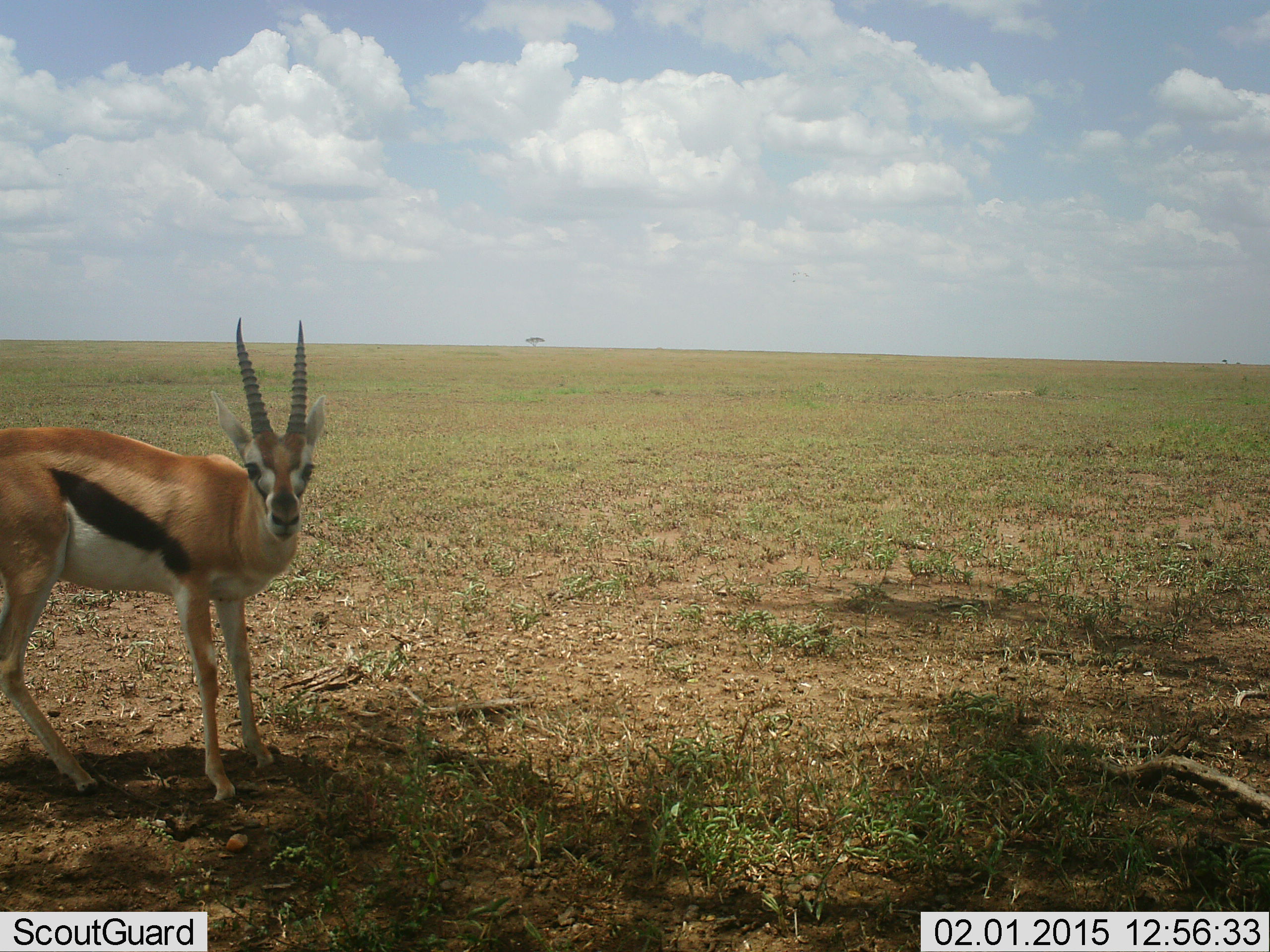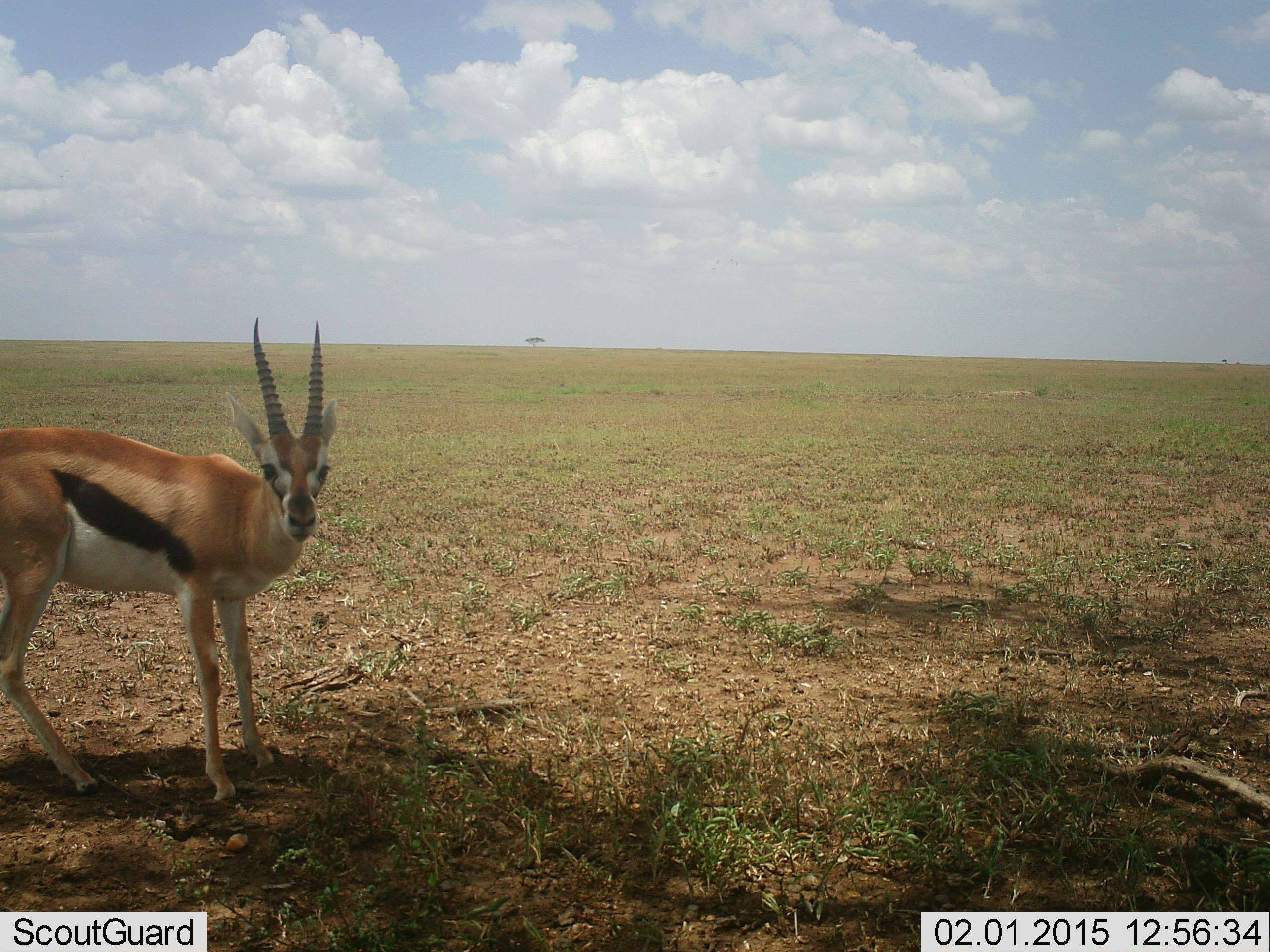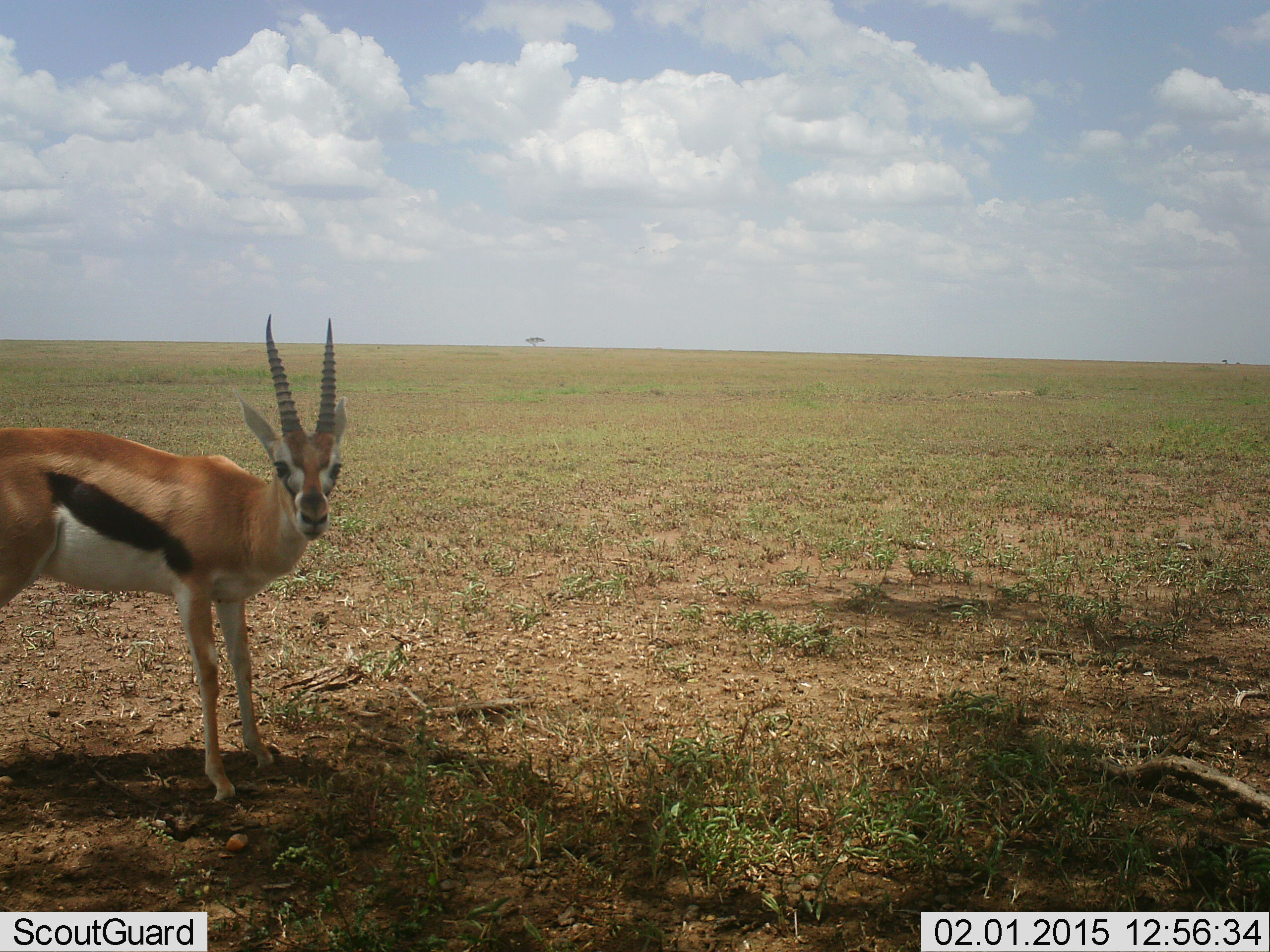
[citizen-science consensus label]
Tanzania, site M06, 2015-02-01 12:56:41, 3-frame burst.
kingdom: Animalia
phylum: Chordata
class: Mammalia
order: Artiodactyla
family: Bovidae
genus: Eudorcas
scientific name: Eudorcas thomsonii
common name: thomson's gazelle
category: gazellethomsons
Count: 1.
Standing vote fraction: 100%.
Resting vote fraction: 0%.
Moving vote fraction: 0%.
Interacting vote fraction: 0%.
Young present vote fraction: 0%.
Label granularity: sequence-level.